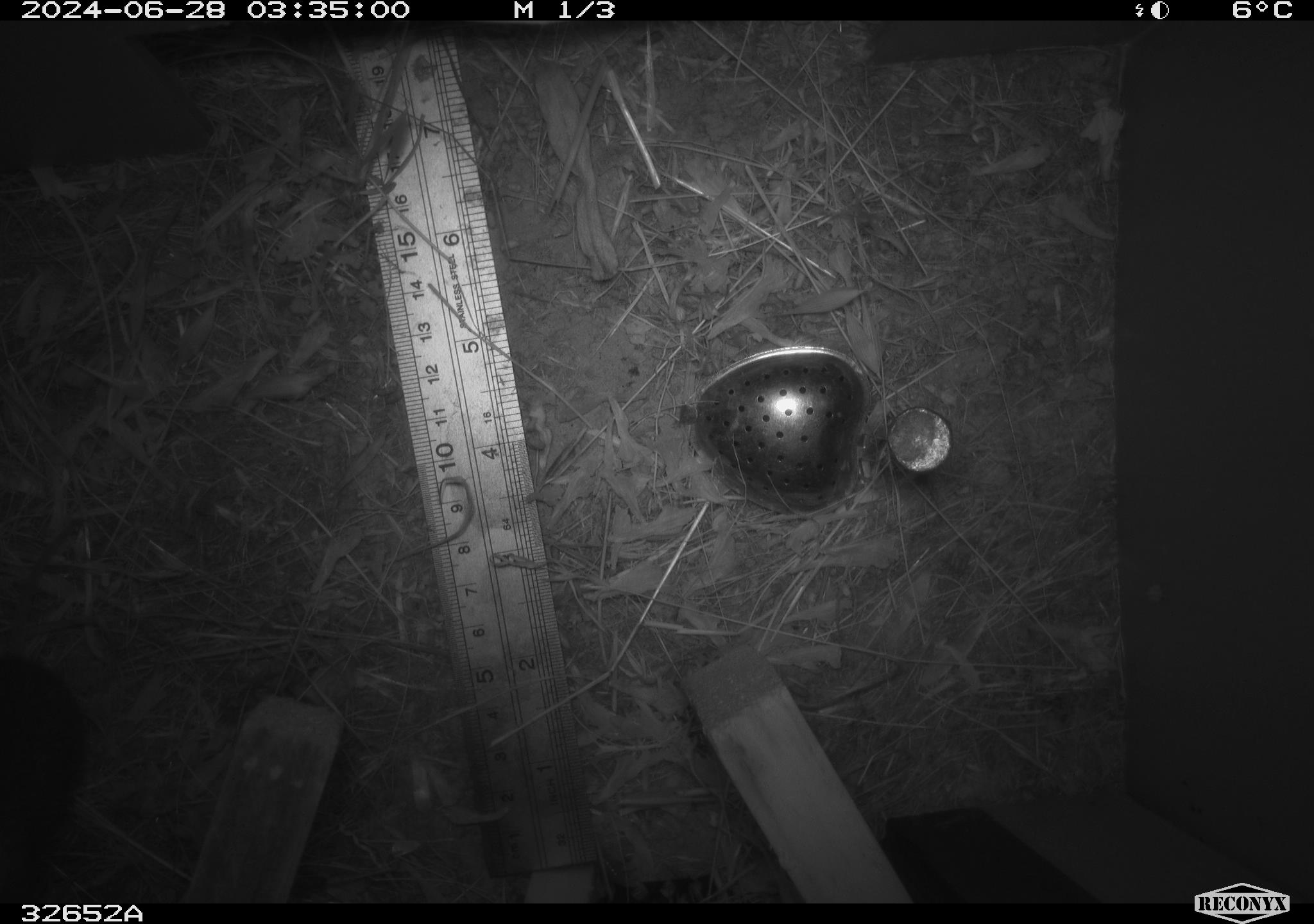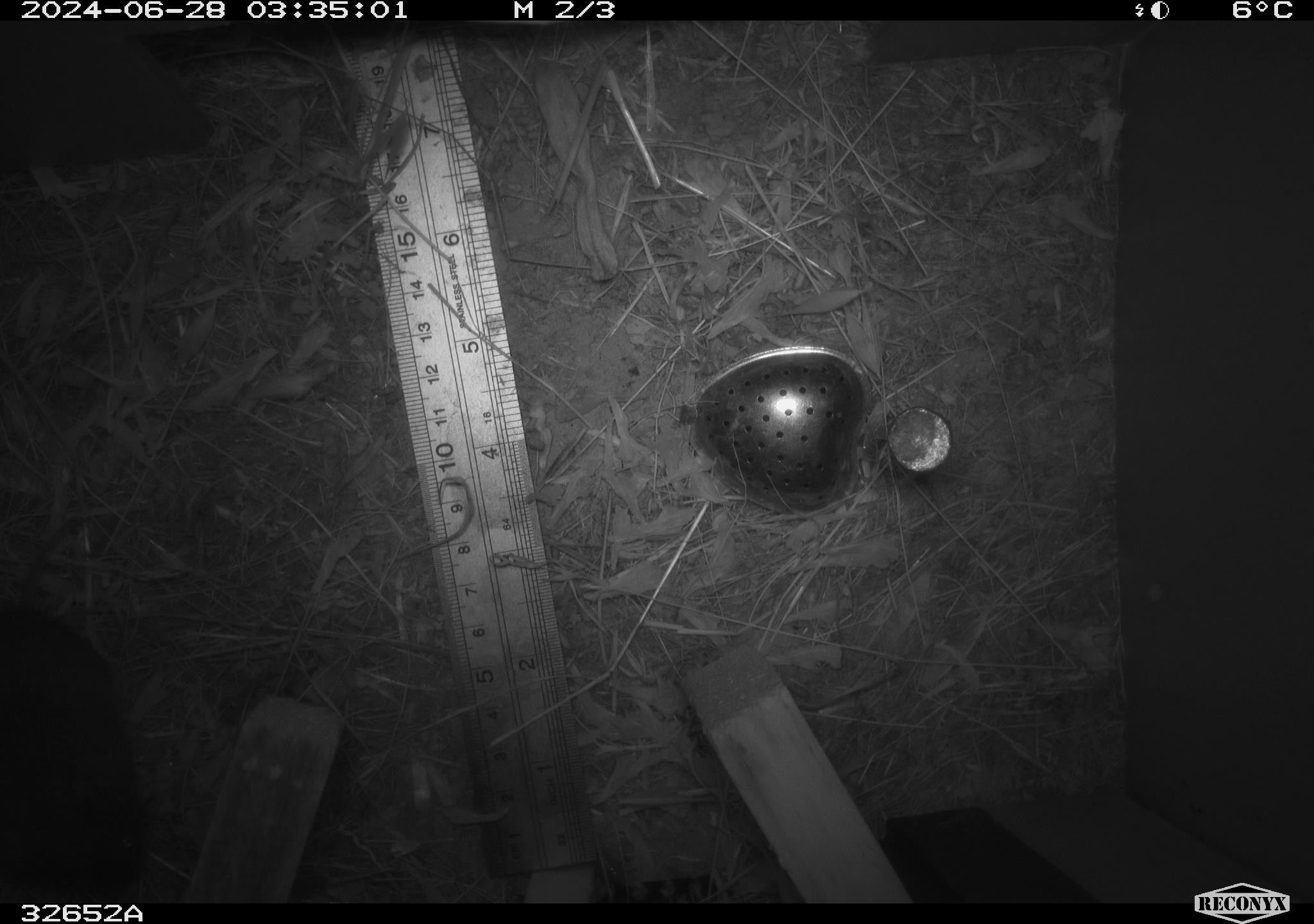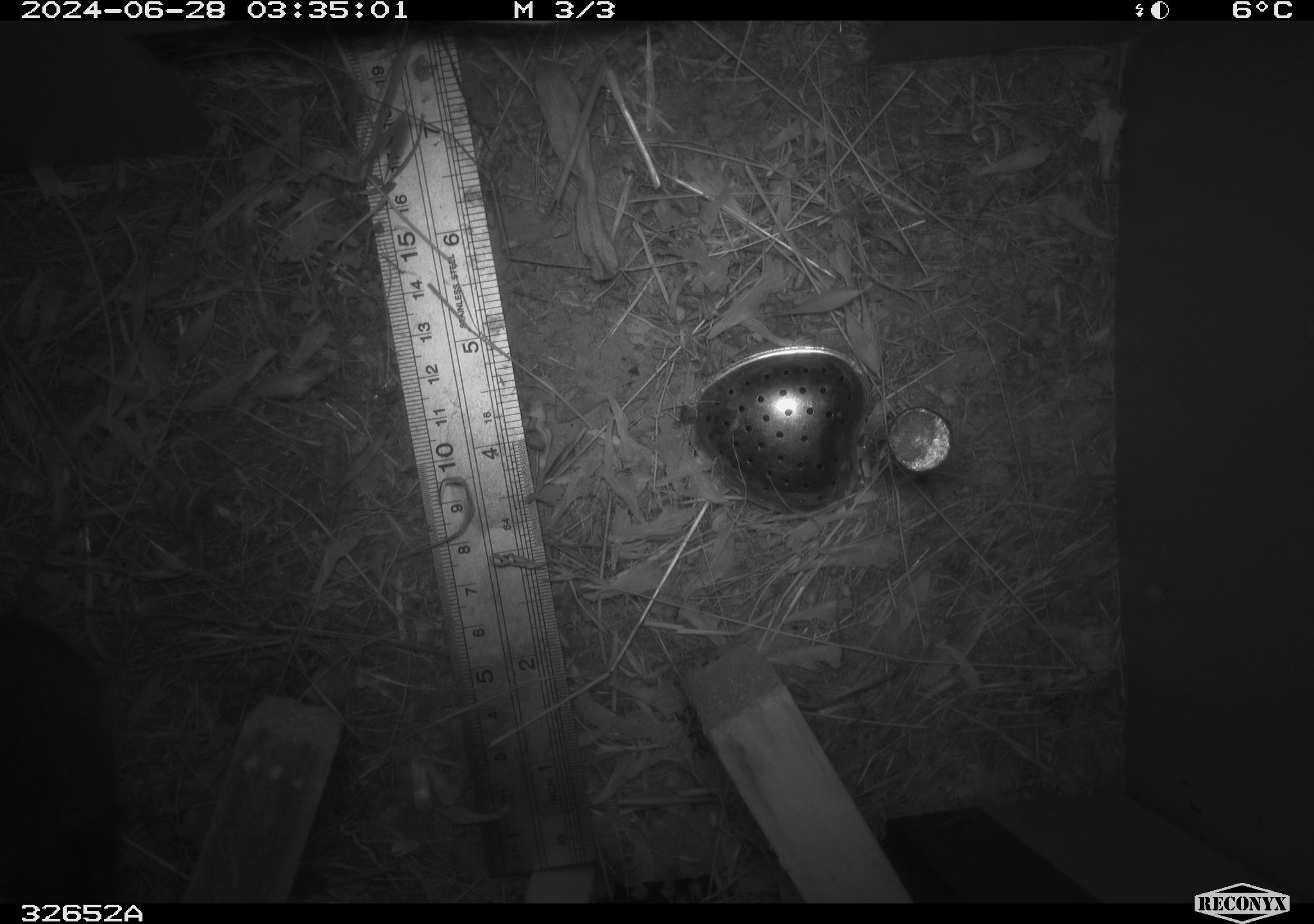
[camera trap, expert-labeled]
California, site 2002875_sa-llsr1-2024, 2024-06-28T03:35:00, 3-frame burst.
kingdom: Animalia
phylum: Chordata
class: Mammalia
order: Rodentia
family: Cricetidae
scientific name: Arvicolinae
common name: voles, lemmings, and muskrats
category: arvicolinae subfamily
Arvicolinae subfamily (voles, lemmings, and muskrats) (Arvicolinae).